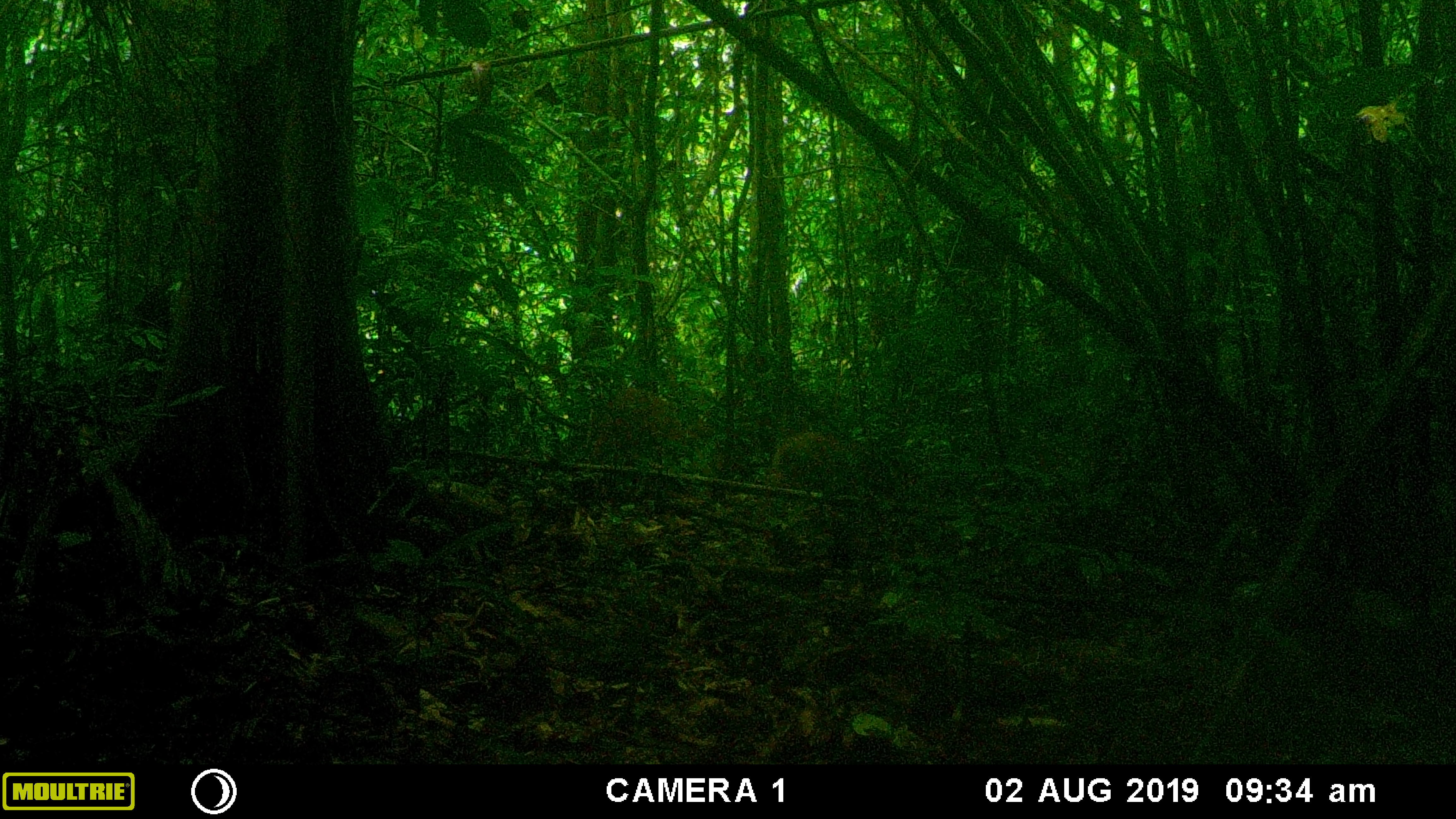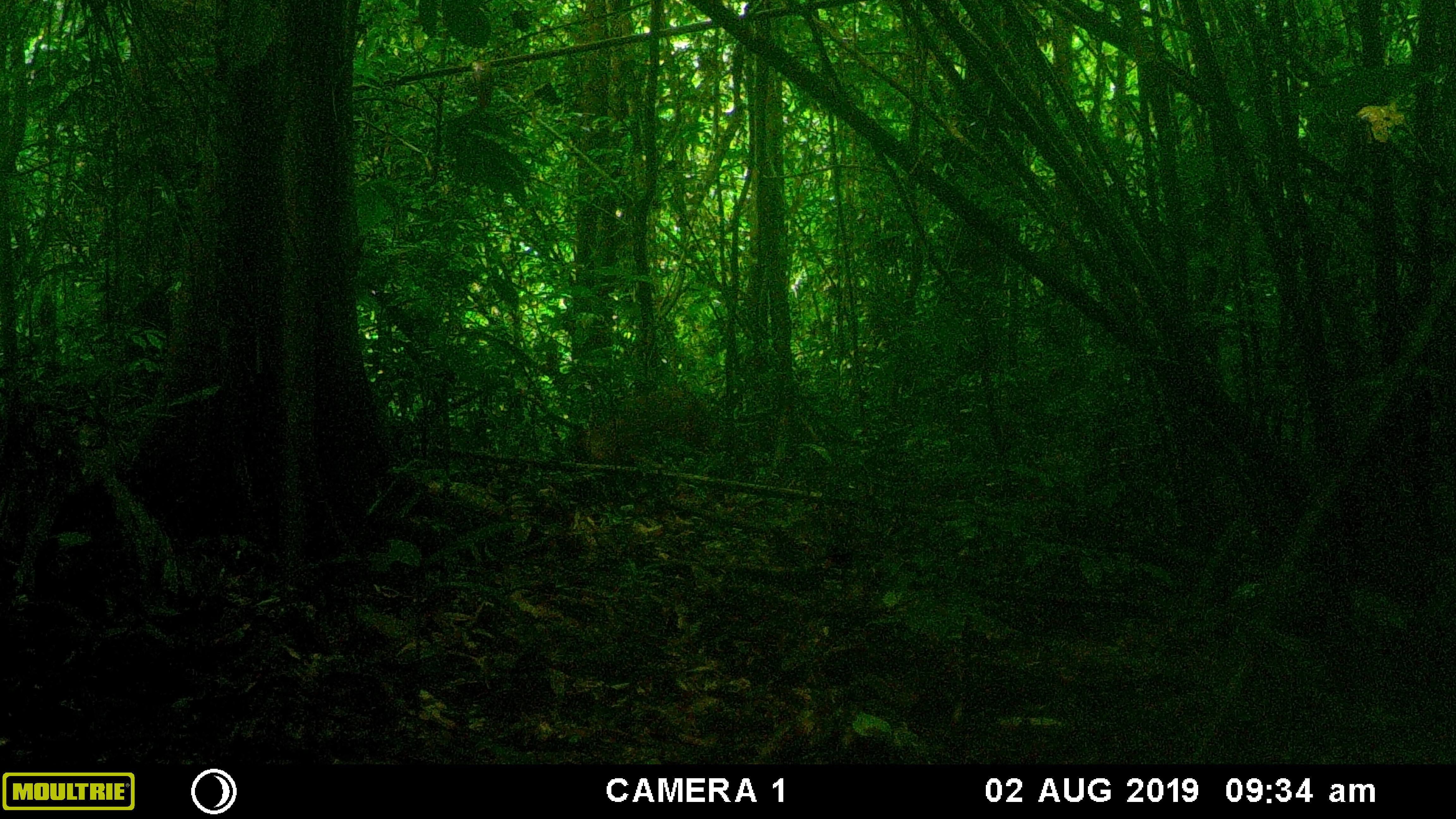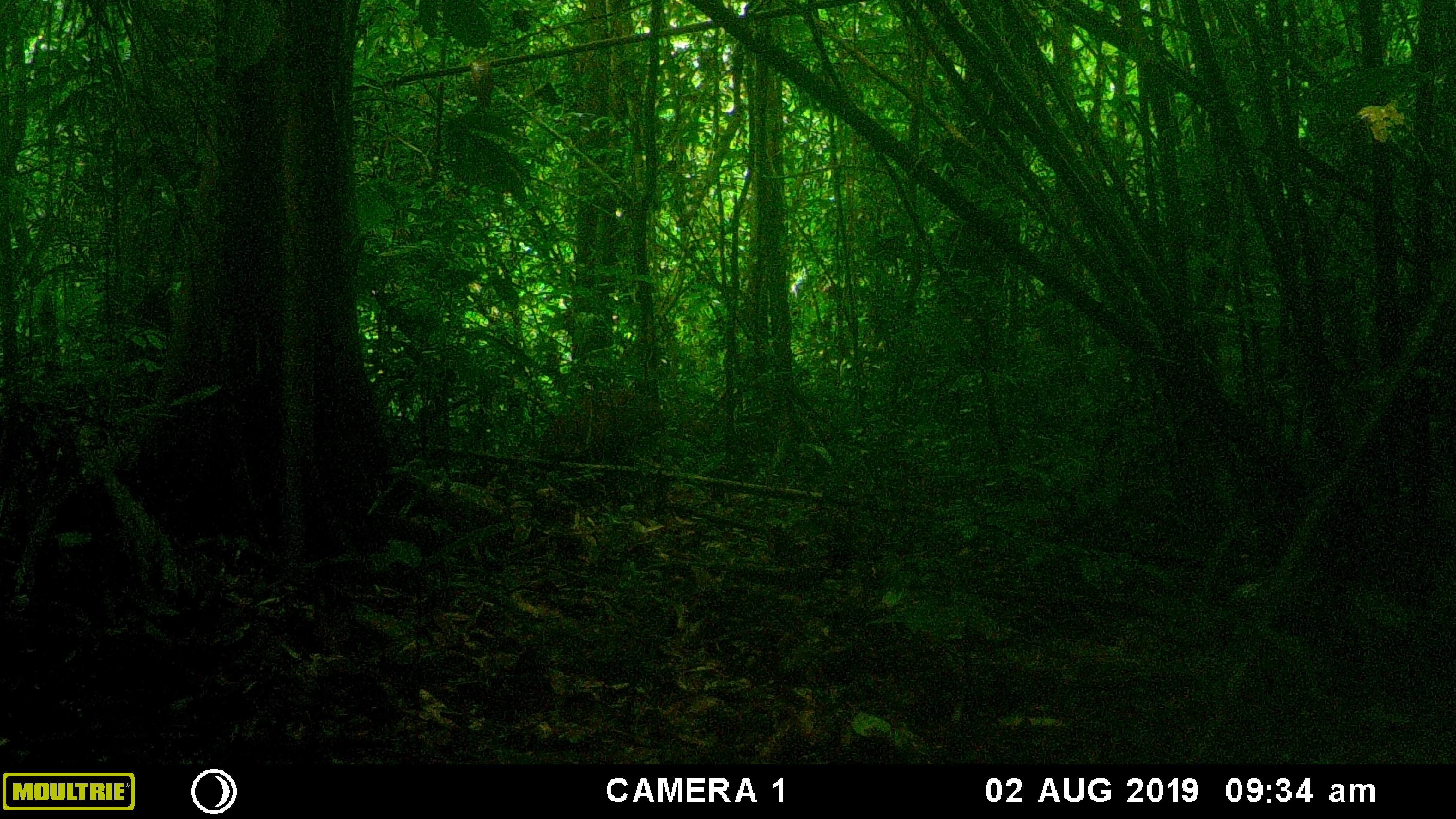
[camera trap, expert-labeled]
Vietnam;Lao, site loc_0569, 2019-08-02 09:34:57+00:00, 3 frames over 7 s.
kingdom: Animalia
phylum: Chordata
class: Mammalia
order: Artiodactyla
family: Suidae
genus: Sus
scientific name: Sus scrofa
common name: eurasian wild pig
Eurasian wild pig (Sus scrofa). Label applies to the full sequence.